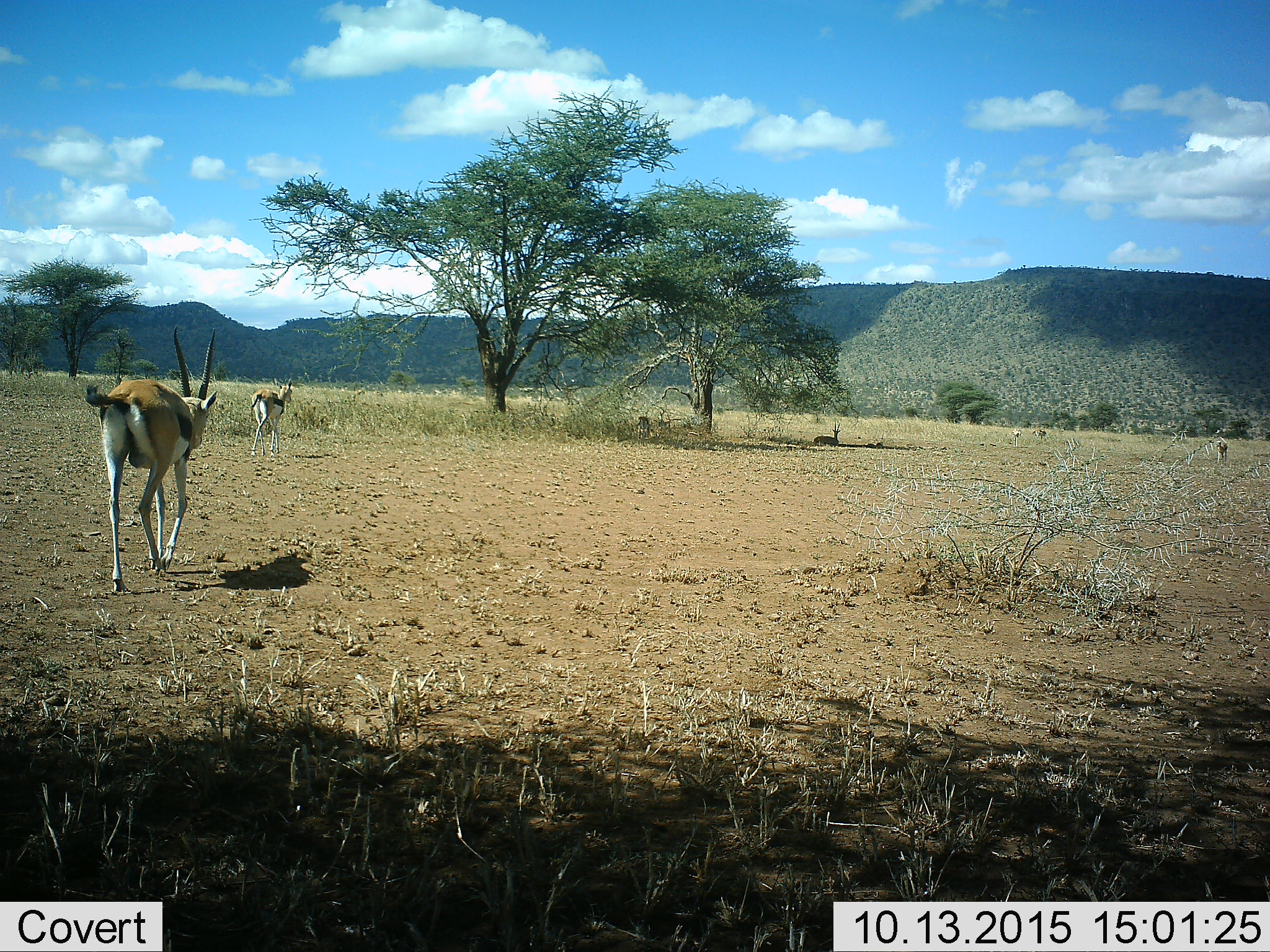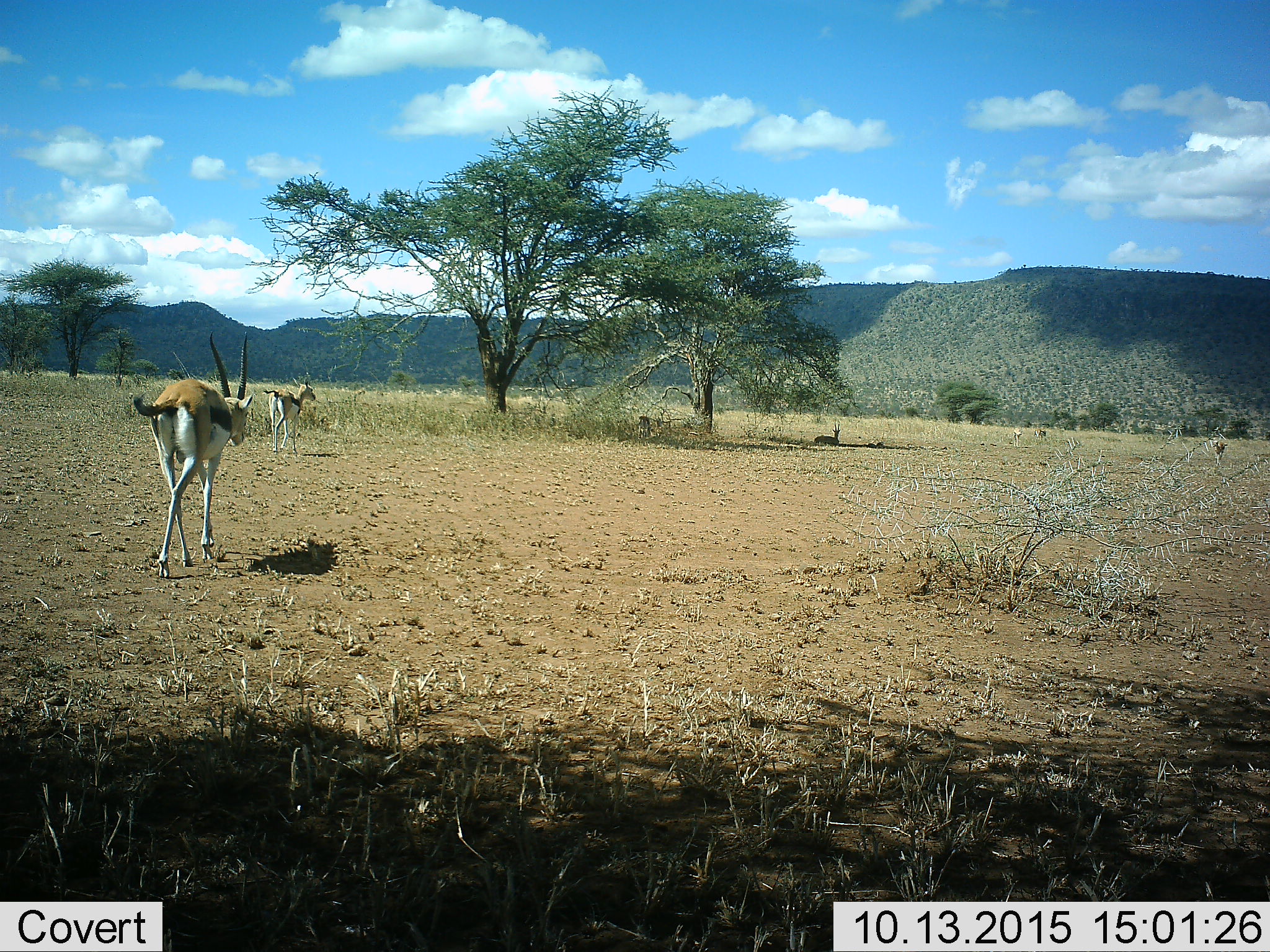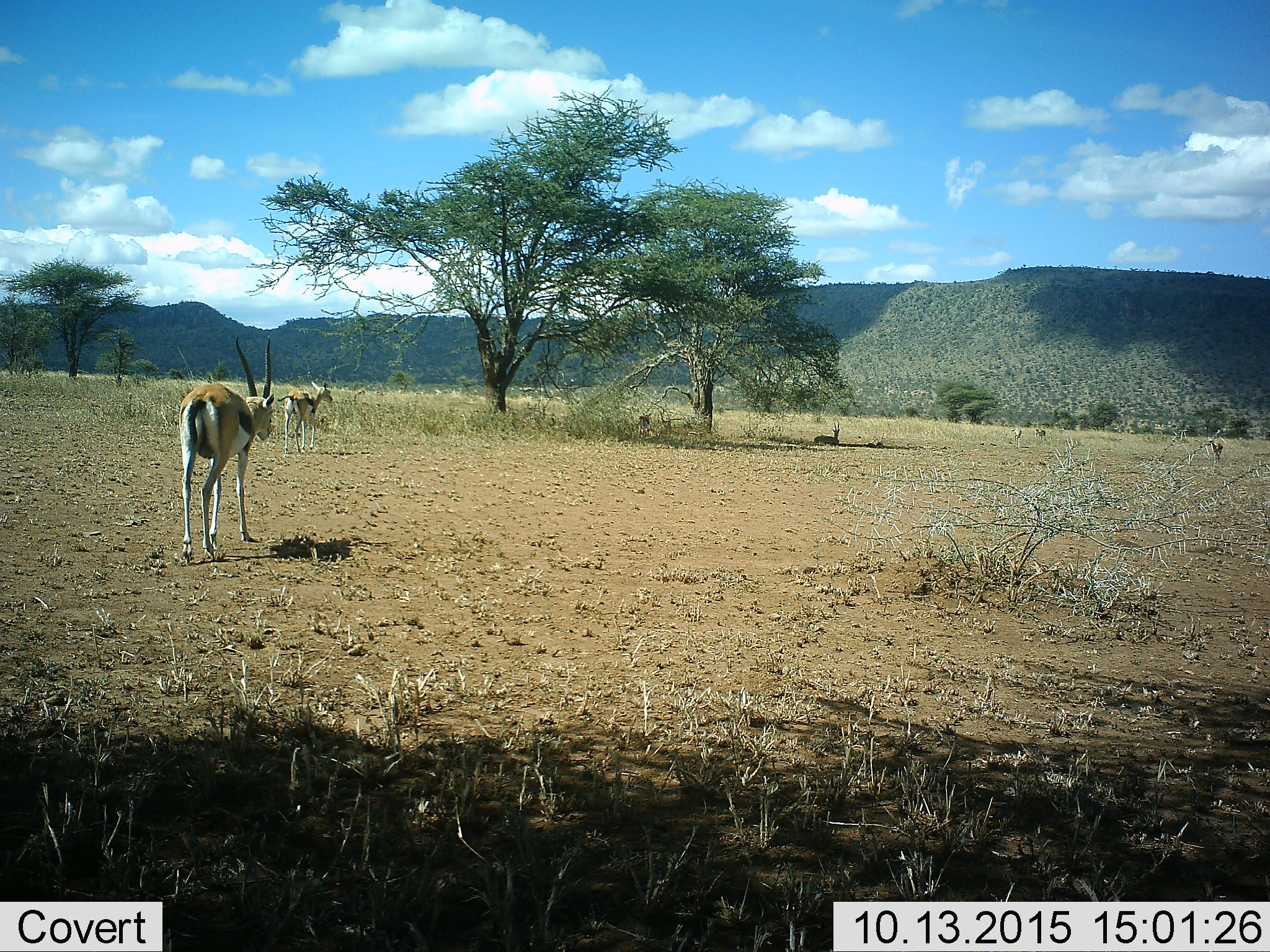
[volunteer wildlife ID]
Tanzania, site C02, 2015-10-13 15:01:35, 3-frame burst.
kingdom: Animalia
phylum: Chordata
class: Mammalia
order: Artiodactyla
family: Bovidae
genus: Eudorcas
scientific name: Eudorcas thomsonii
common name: thomson's gazelle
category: gazellethomsons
Gazellethomsons (thomson's gazelle) (Eudorcas thomsonii), count 6. Behavior (volunteer vote fractions): standing 56%, resting 78%, moving 100%, interacting 0%. Young present (vote fraction): 17%. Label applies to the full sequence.